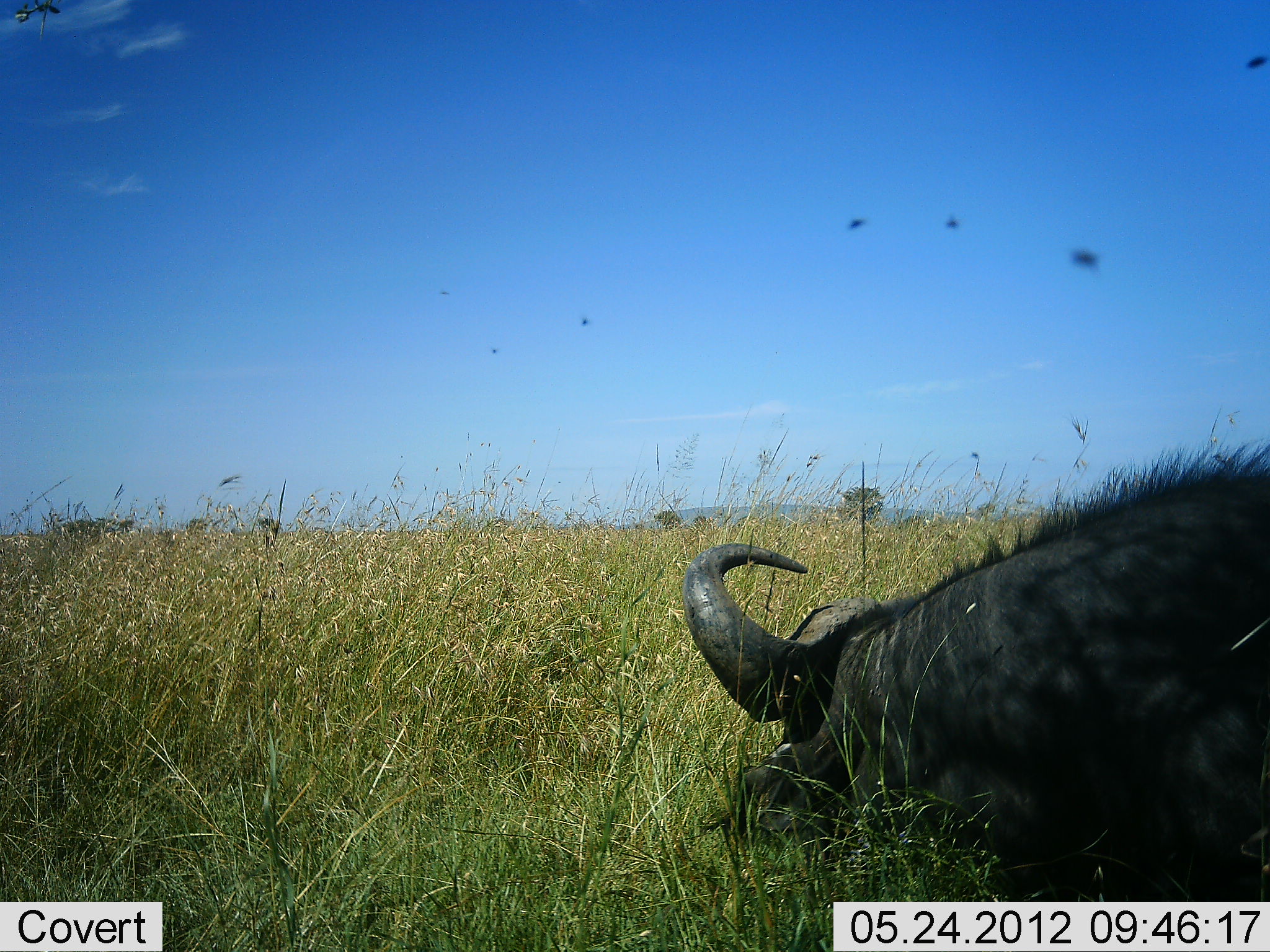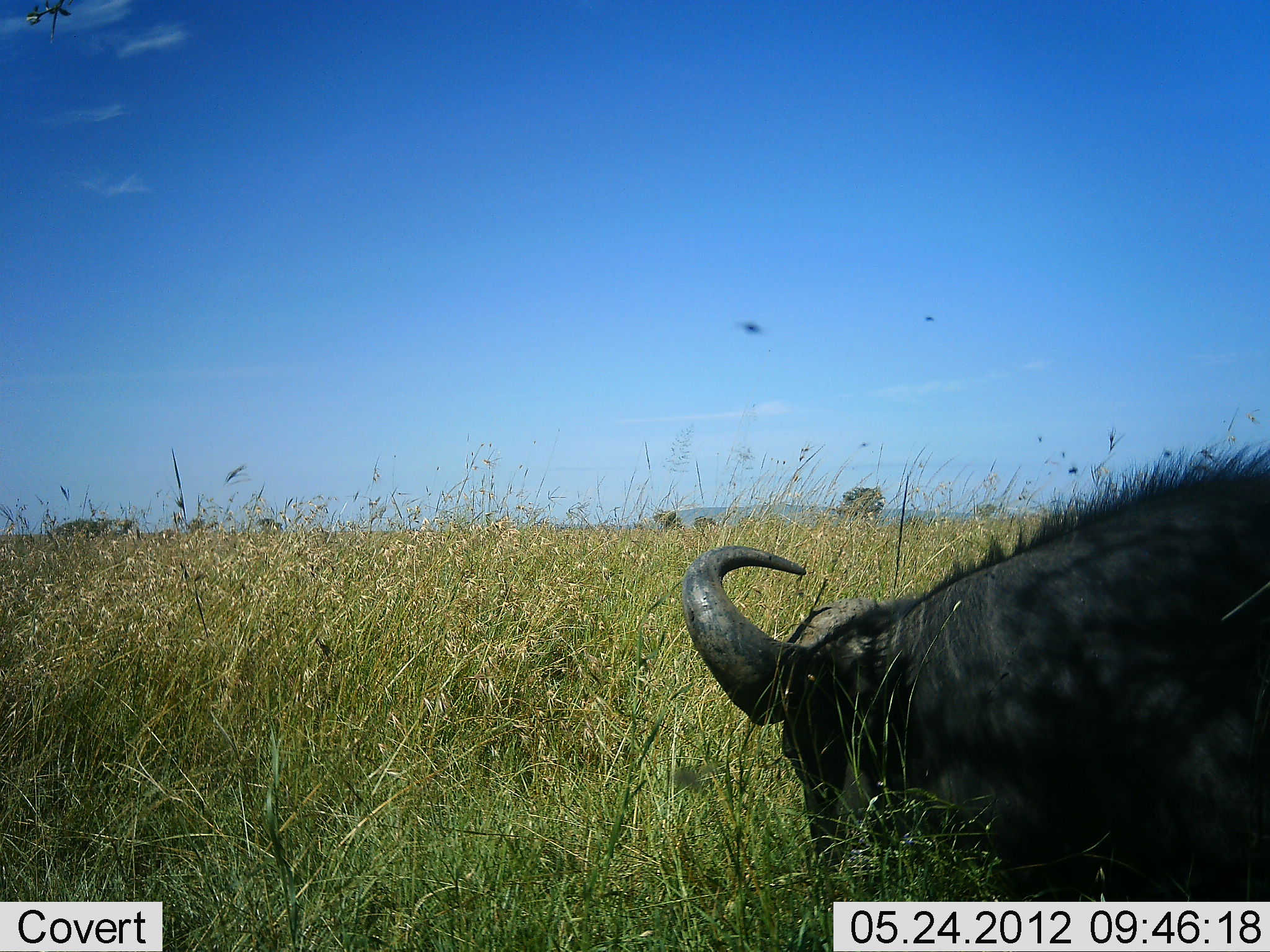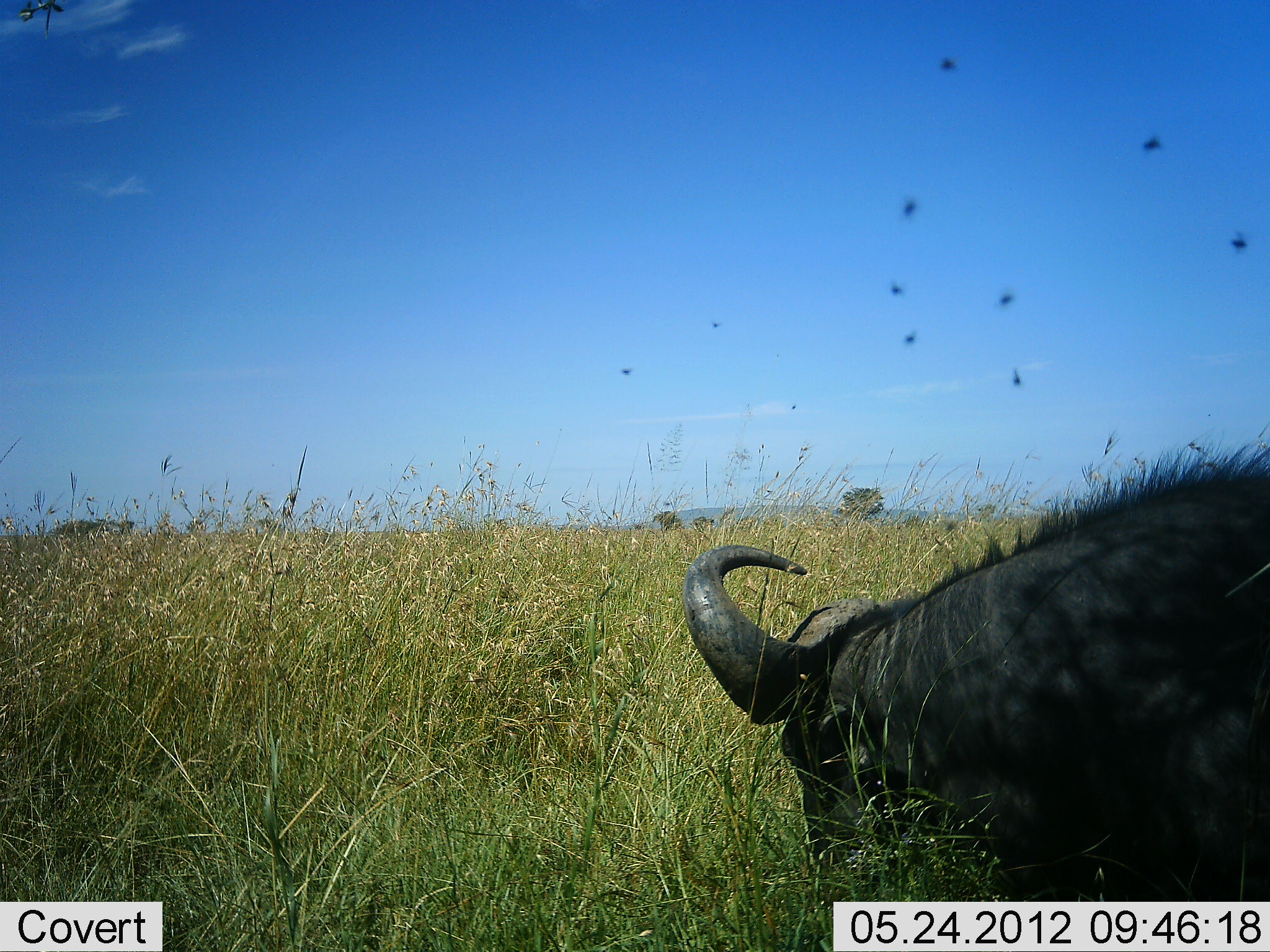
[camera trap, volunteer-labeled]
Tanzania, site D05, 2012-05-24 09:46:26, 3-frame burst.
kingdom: Animalia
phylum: Chordata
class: Mammalia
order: Artiodactyla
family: Bovidae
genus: Syncerus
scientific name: Syncerus caffer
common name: cape buffalo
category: buffalo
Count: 1.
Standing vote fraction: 10%.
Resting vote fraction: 60%.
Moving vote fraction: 0%.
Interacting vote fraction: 0%.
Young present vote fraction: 0%.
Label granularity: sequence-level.